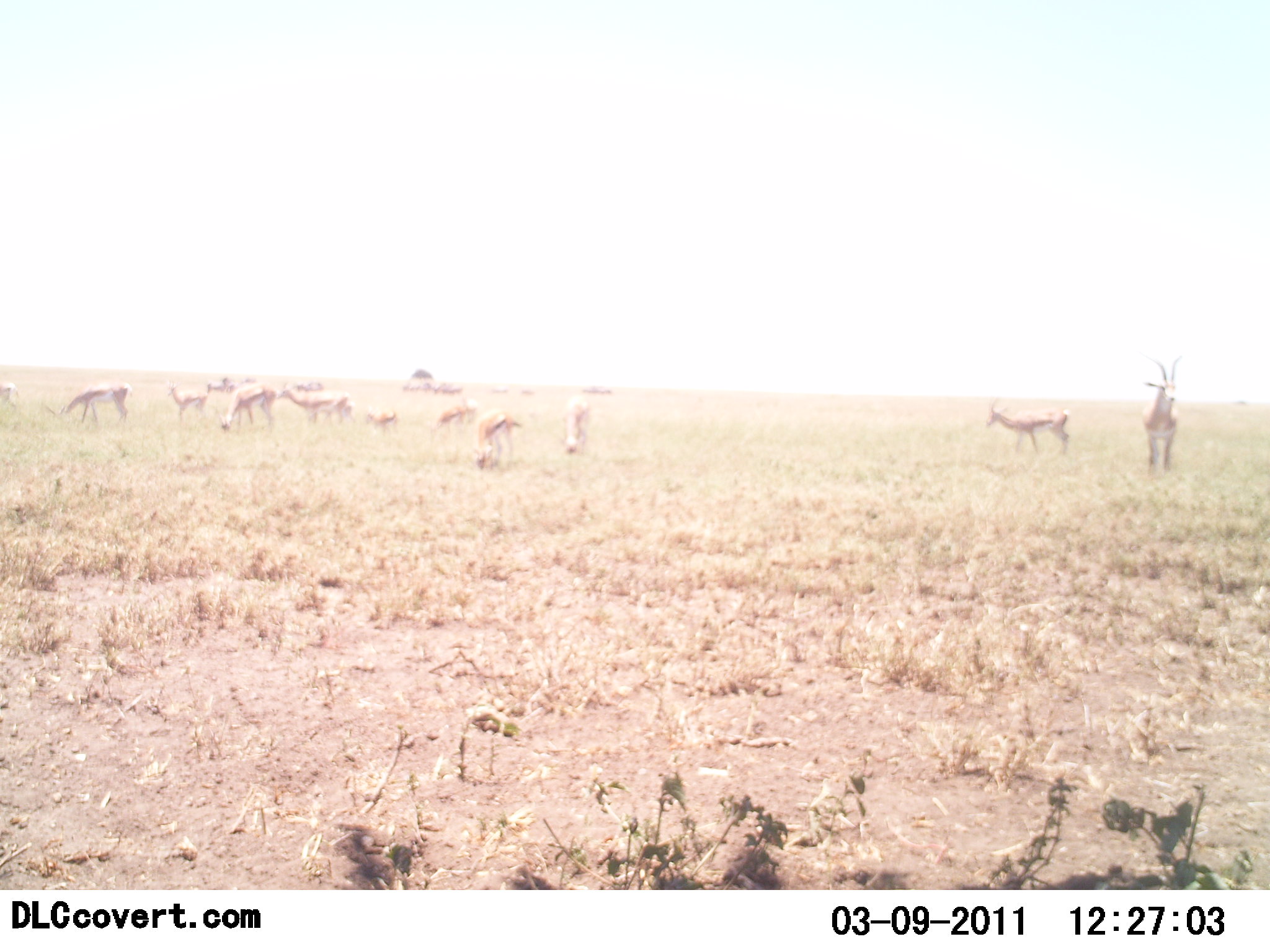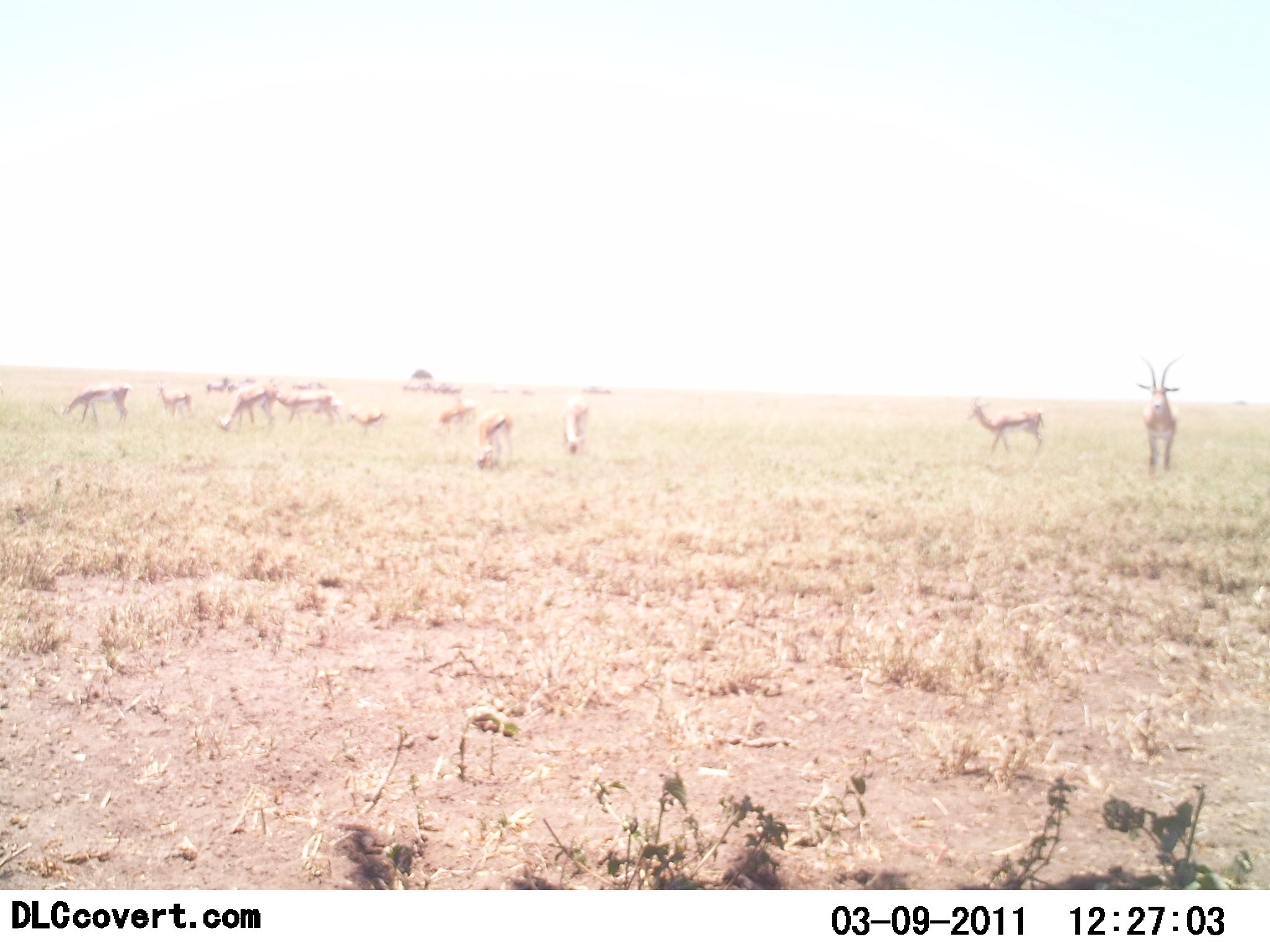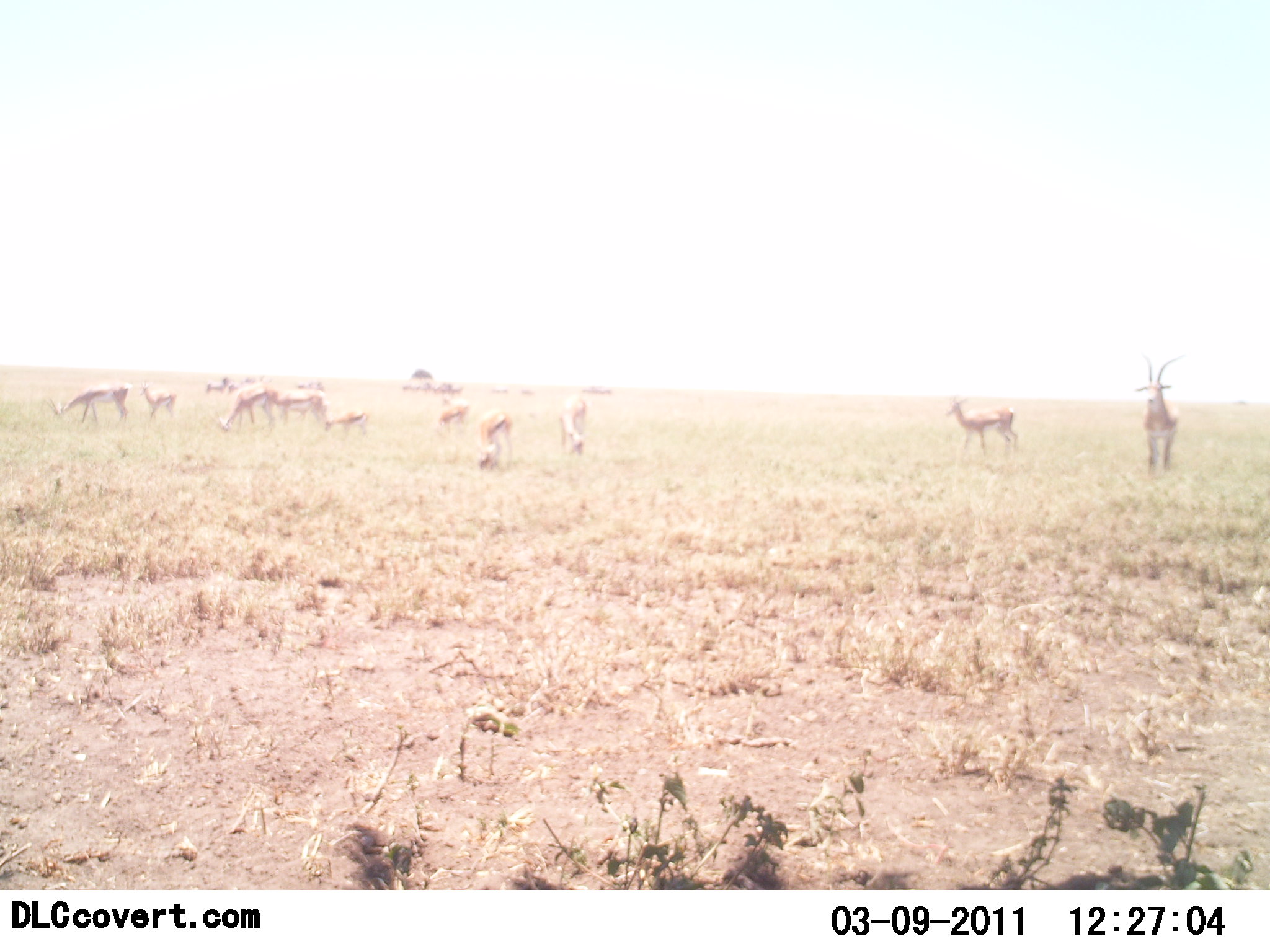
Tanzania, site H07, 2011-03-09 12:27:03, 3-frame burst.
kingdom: Animalia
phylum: Chordata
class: Mammalia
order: Artiodactyla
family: Bovidae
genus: Eudorcas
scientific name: Eudorcas thomsonii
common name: thomson's gazelle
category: gazellethomsons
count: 11-50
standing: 77%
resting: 8%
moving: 0%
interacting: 0%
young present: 0%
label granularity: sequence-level